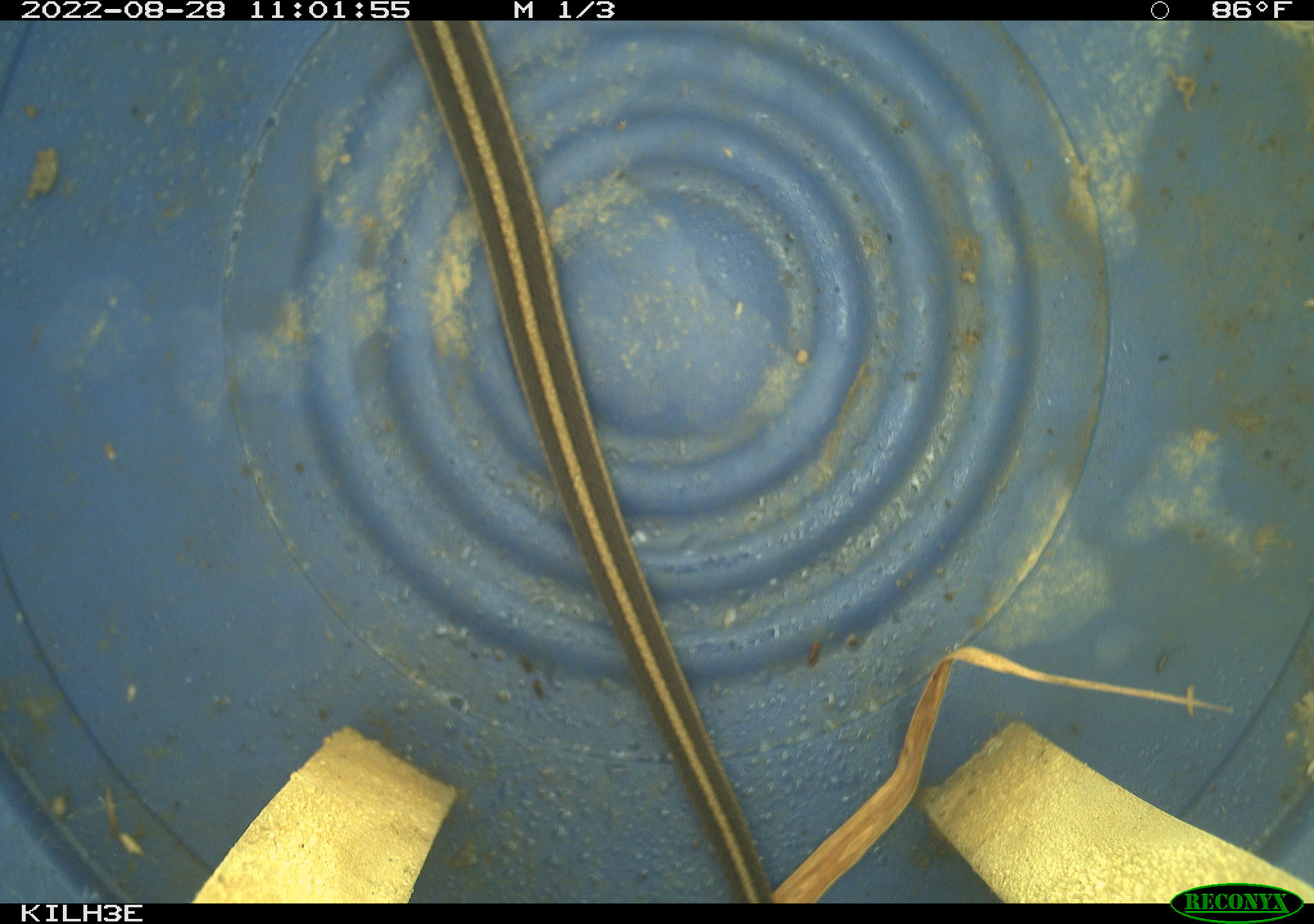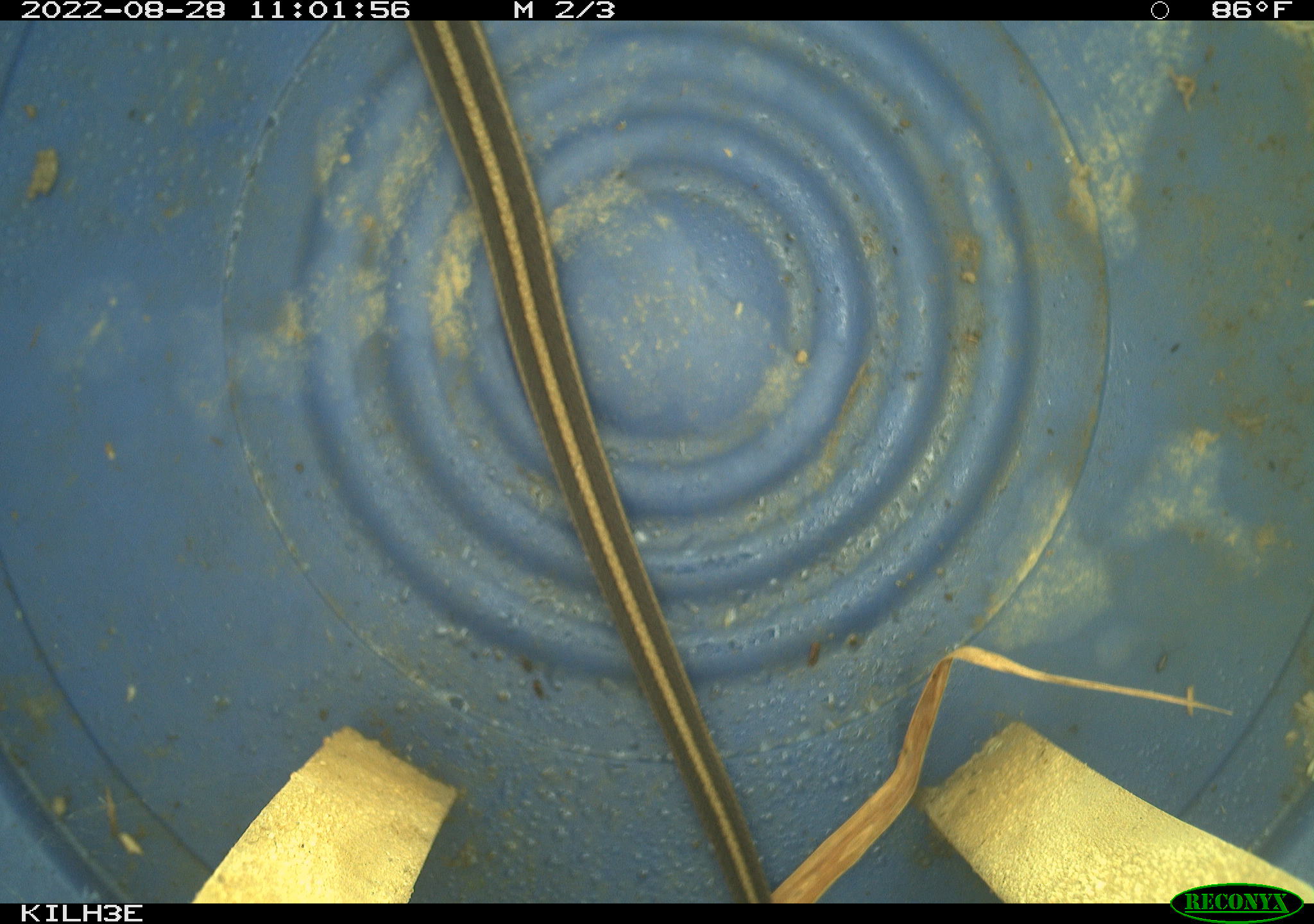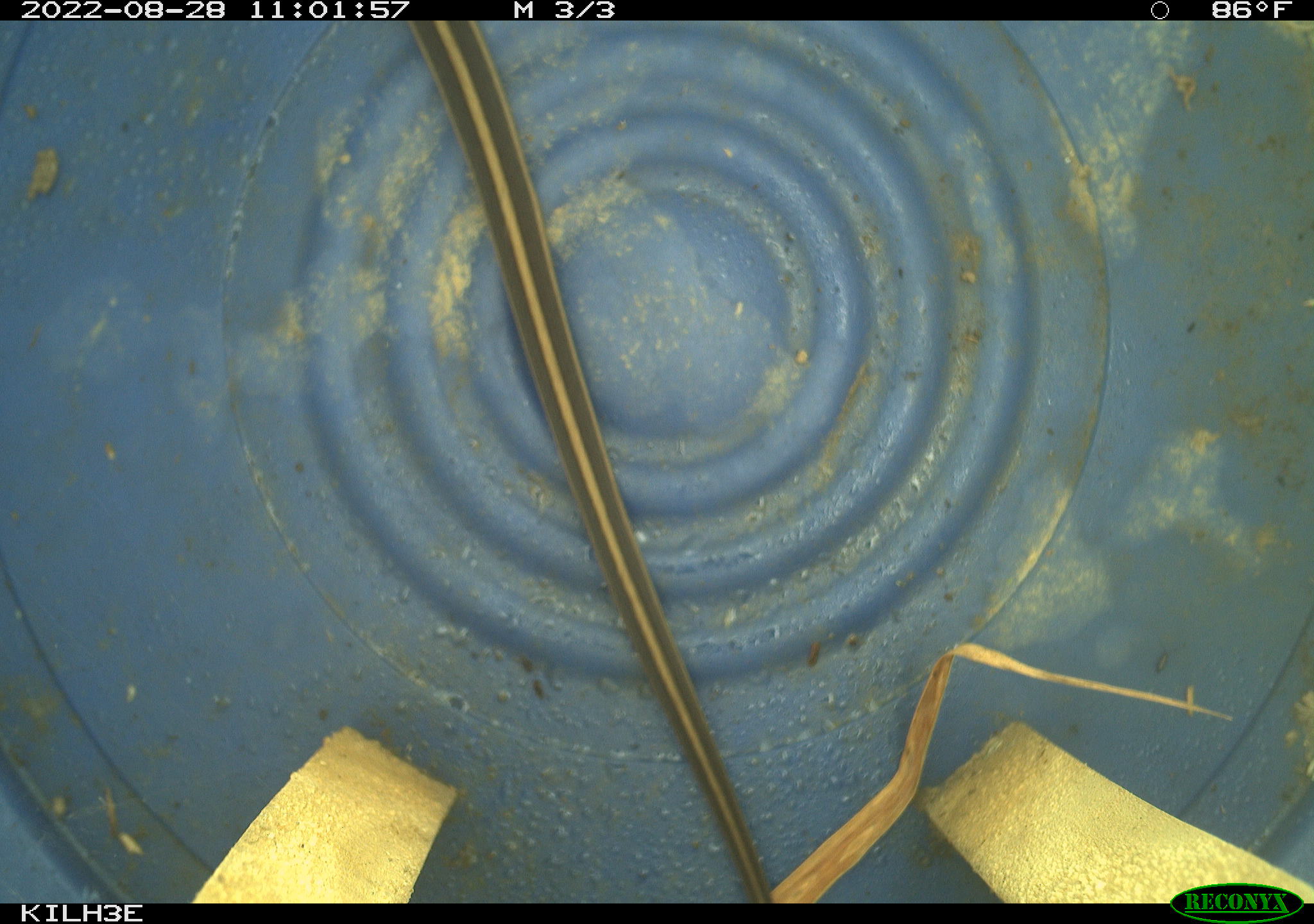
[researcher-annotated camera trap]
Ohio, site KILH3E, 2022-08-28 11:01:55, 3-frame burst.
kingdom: Animalia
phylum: Chordata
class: Reptilia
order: Squamata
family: Colubridae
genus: Thamnophis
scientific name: Thamnophis sirtalis sirtalis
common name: eastern gartersnake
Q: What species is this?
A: Eastern gartersnake (Thamnophis sirtalis sirtalis).